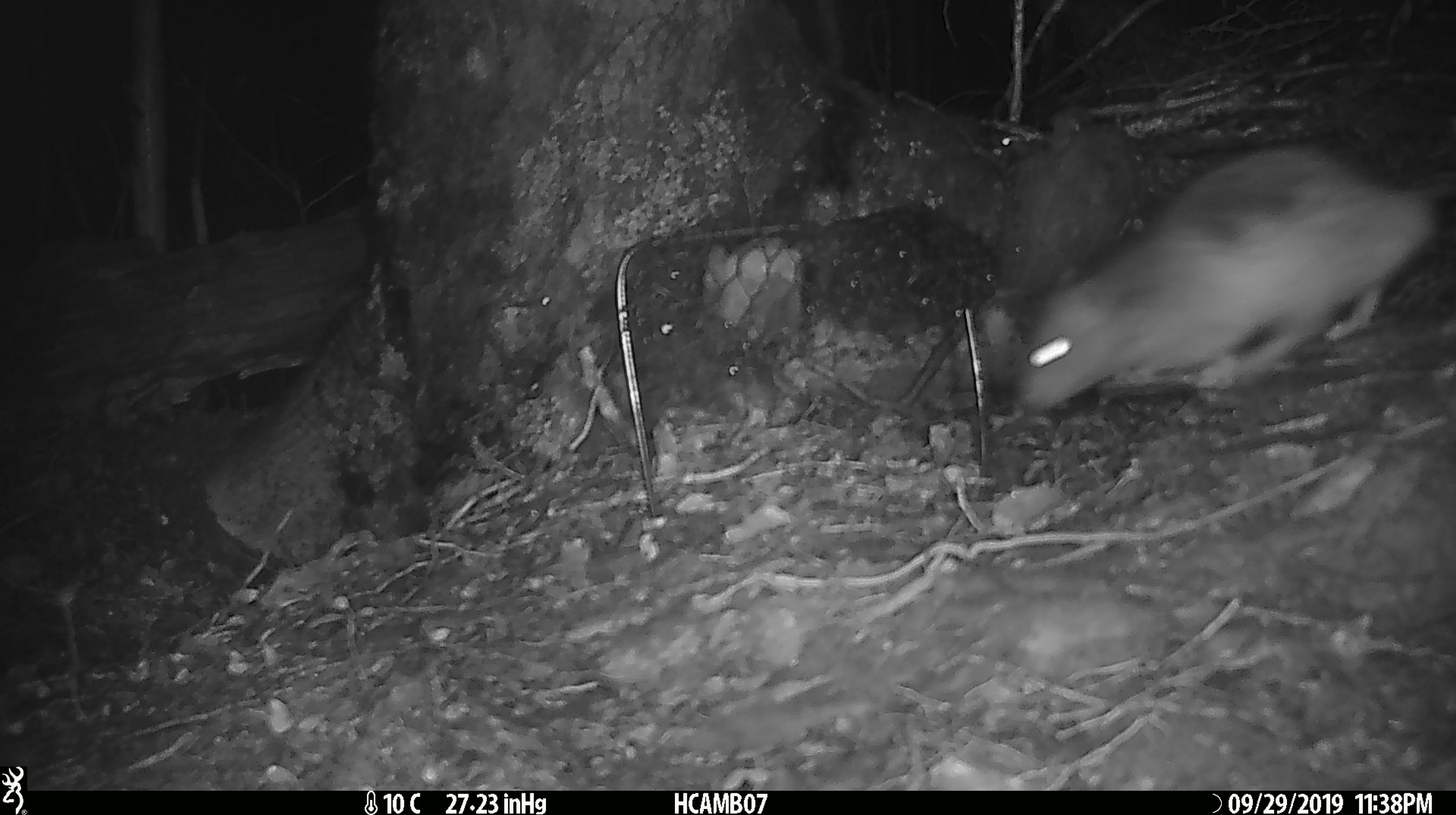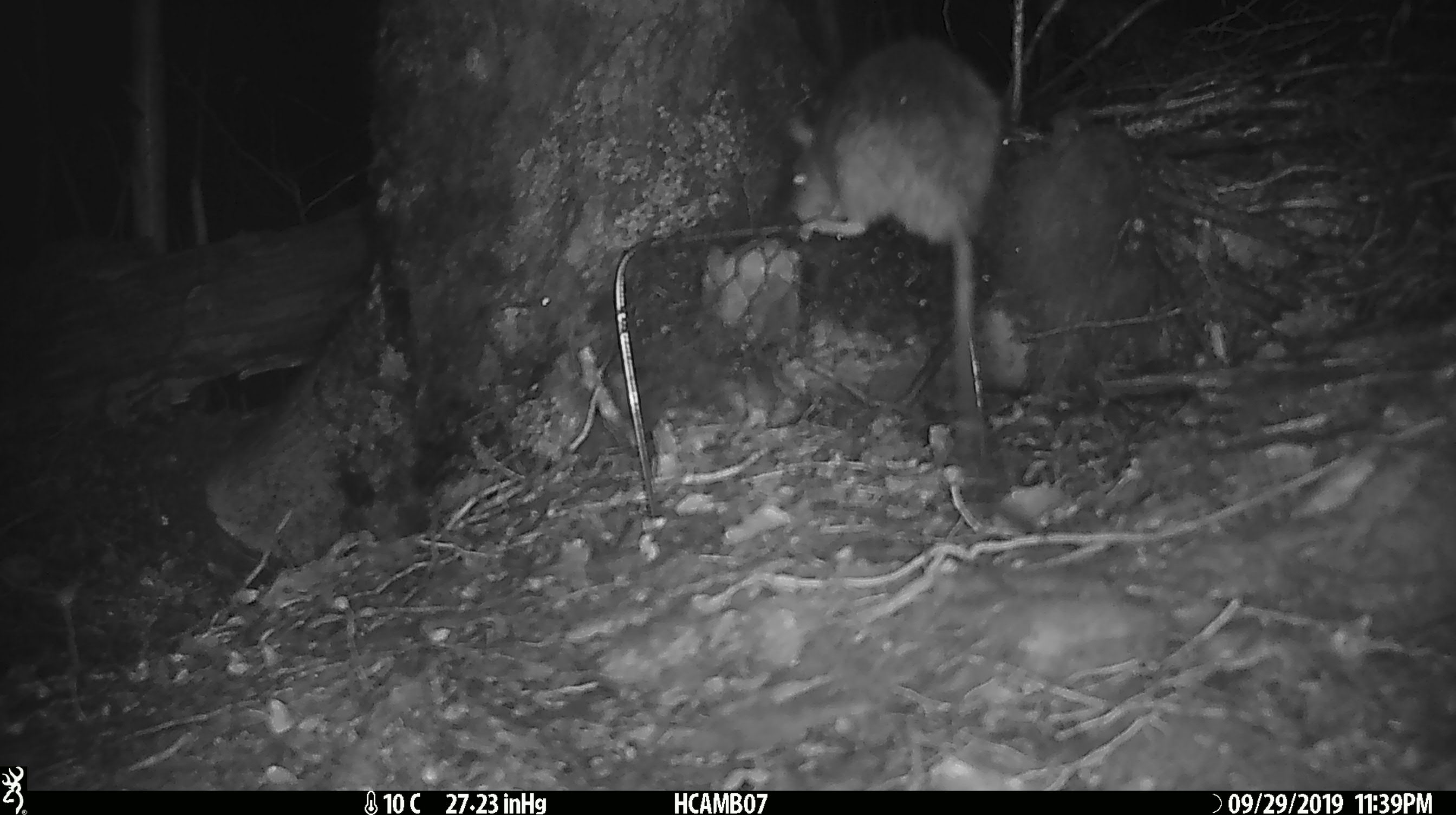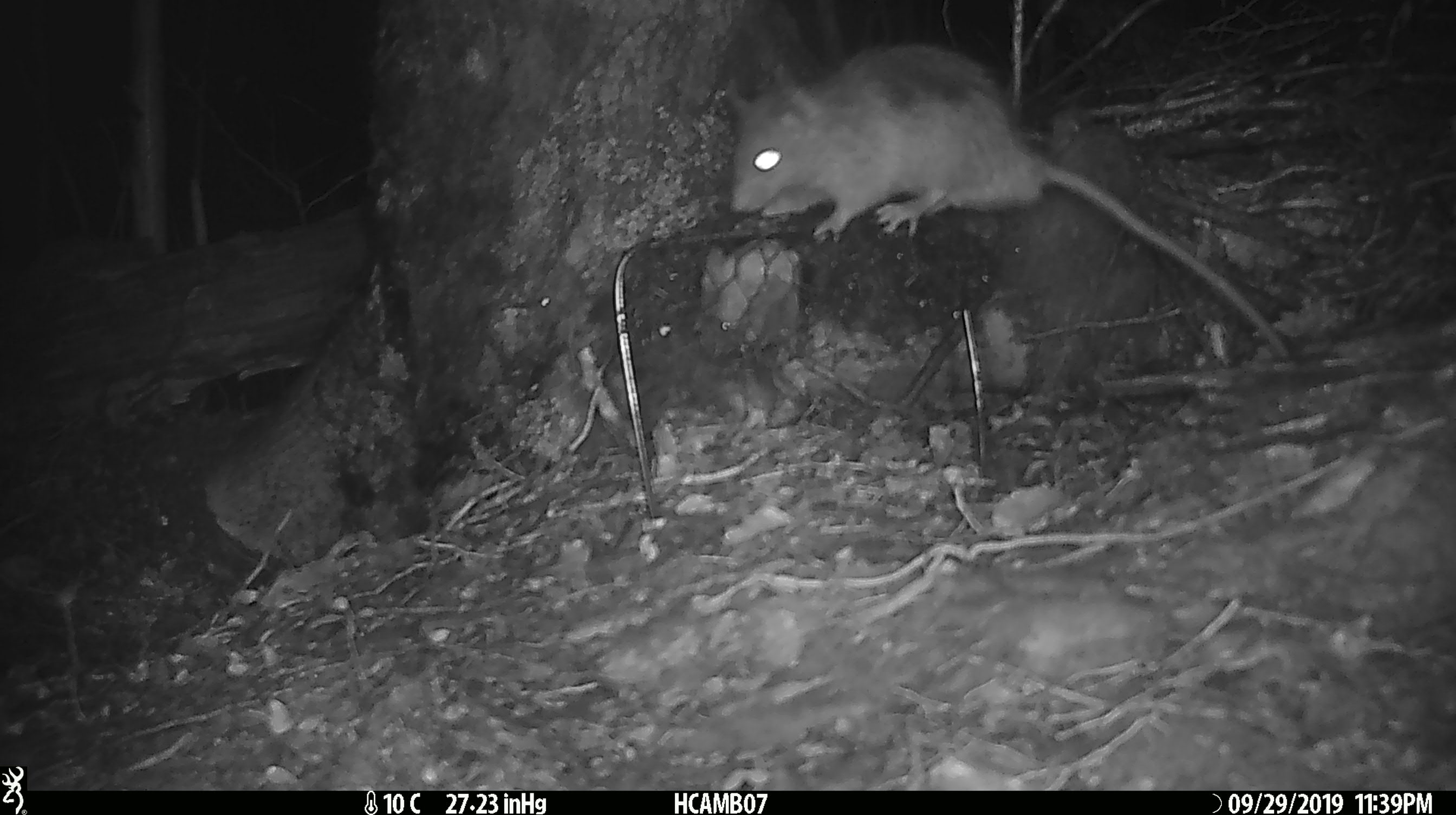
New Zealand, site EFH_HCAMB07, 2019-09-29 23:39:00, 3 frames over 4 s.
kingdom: Animalia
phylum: Chordata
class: Mammalia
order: Rodentia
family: Muridae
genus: Rattus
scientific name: Rattus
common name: rat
Rat (Rattus).